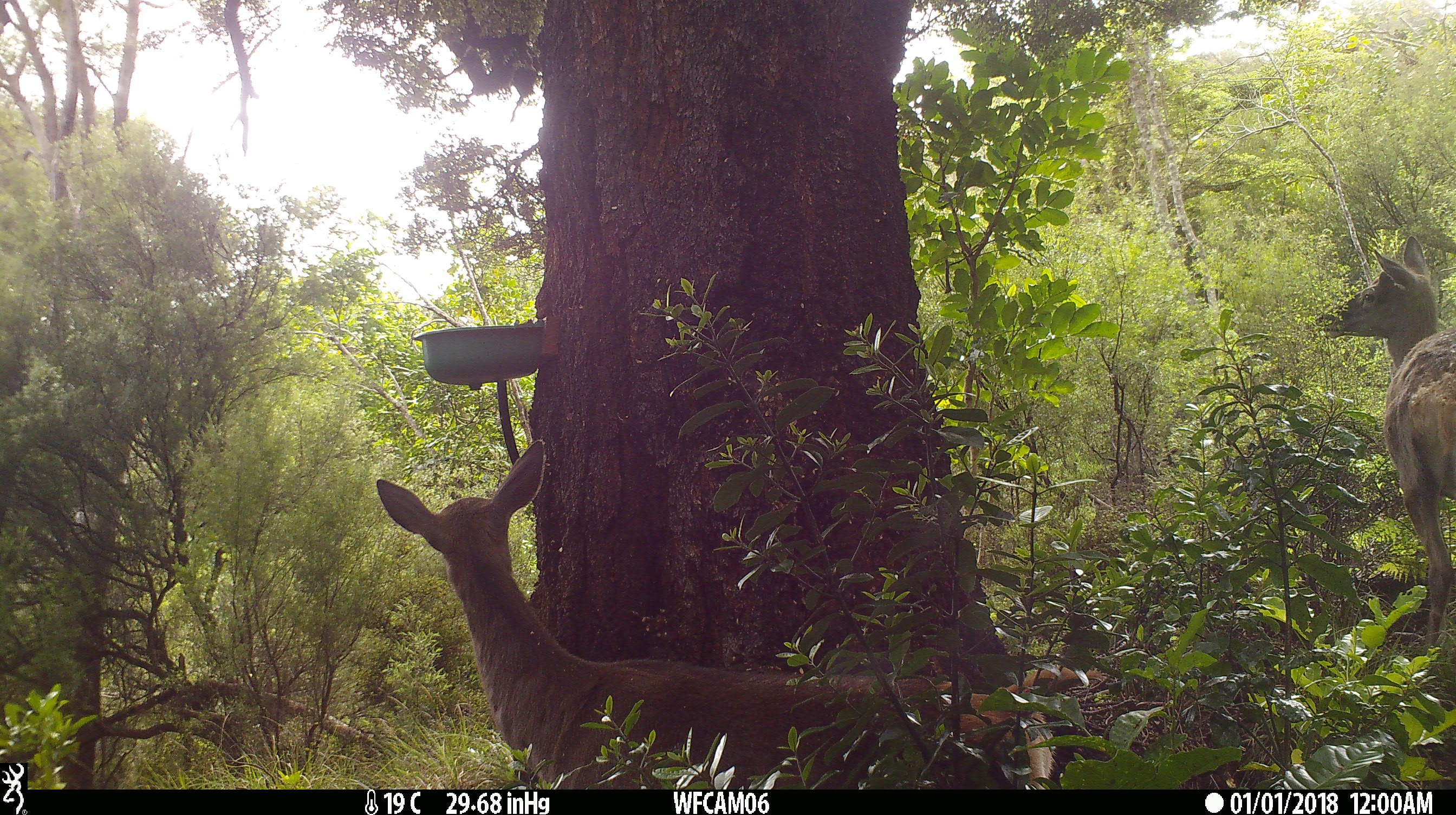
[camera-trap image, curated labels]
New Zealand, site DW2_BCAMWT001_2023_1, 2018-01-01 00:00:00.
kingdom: Animalia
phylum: Chordata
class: Mammalia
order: Artiodactyla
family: Cervidae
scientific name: Cervidae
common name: deer